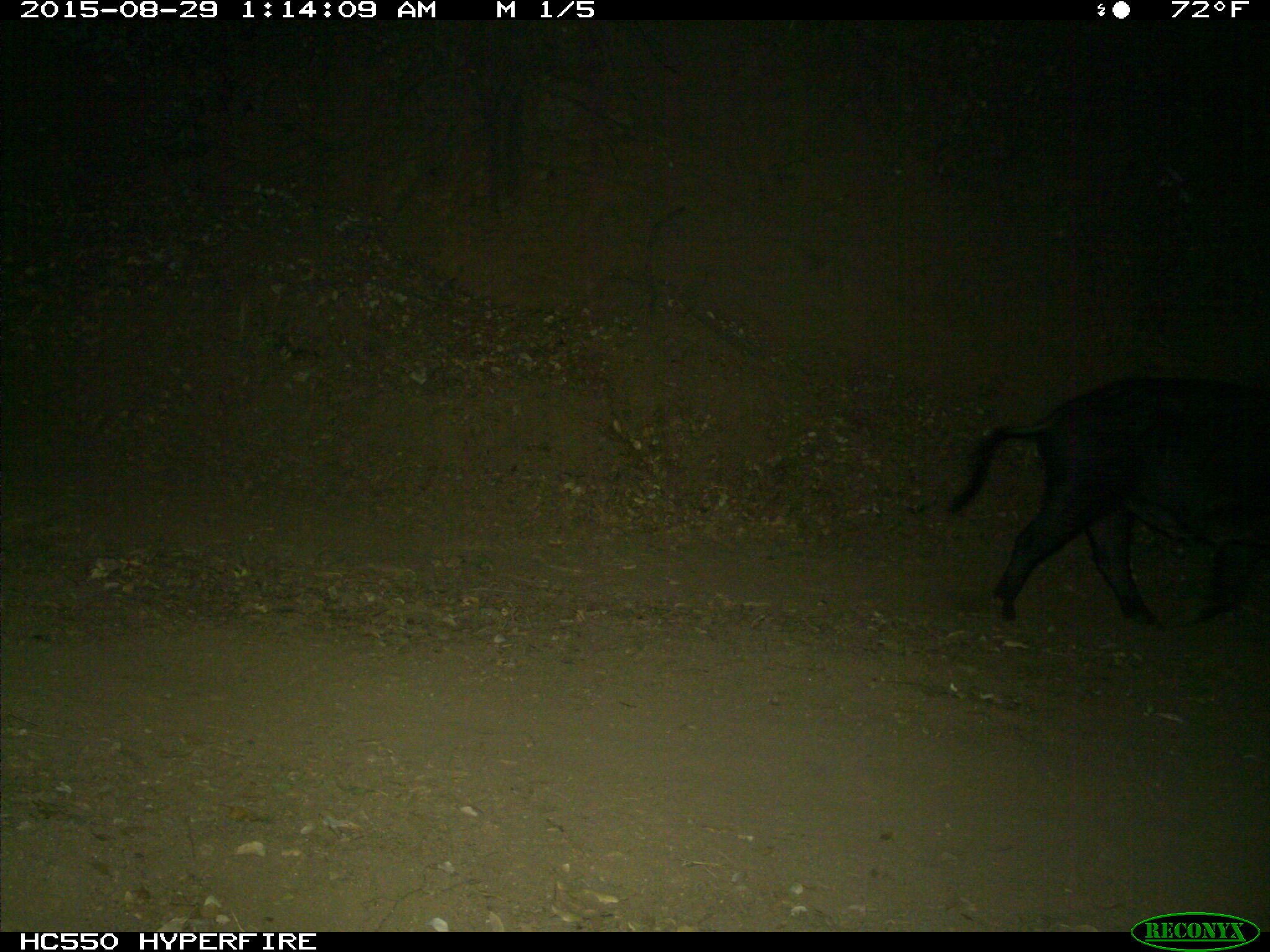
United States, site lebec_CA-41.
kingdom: Animalia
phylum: Chordata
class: Mammalia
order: Artiodactyla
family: Suidae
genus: Sus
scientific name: Sus scrofa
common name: wild boar